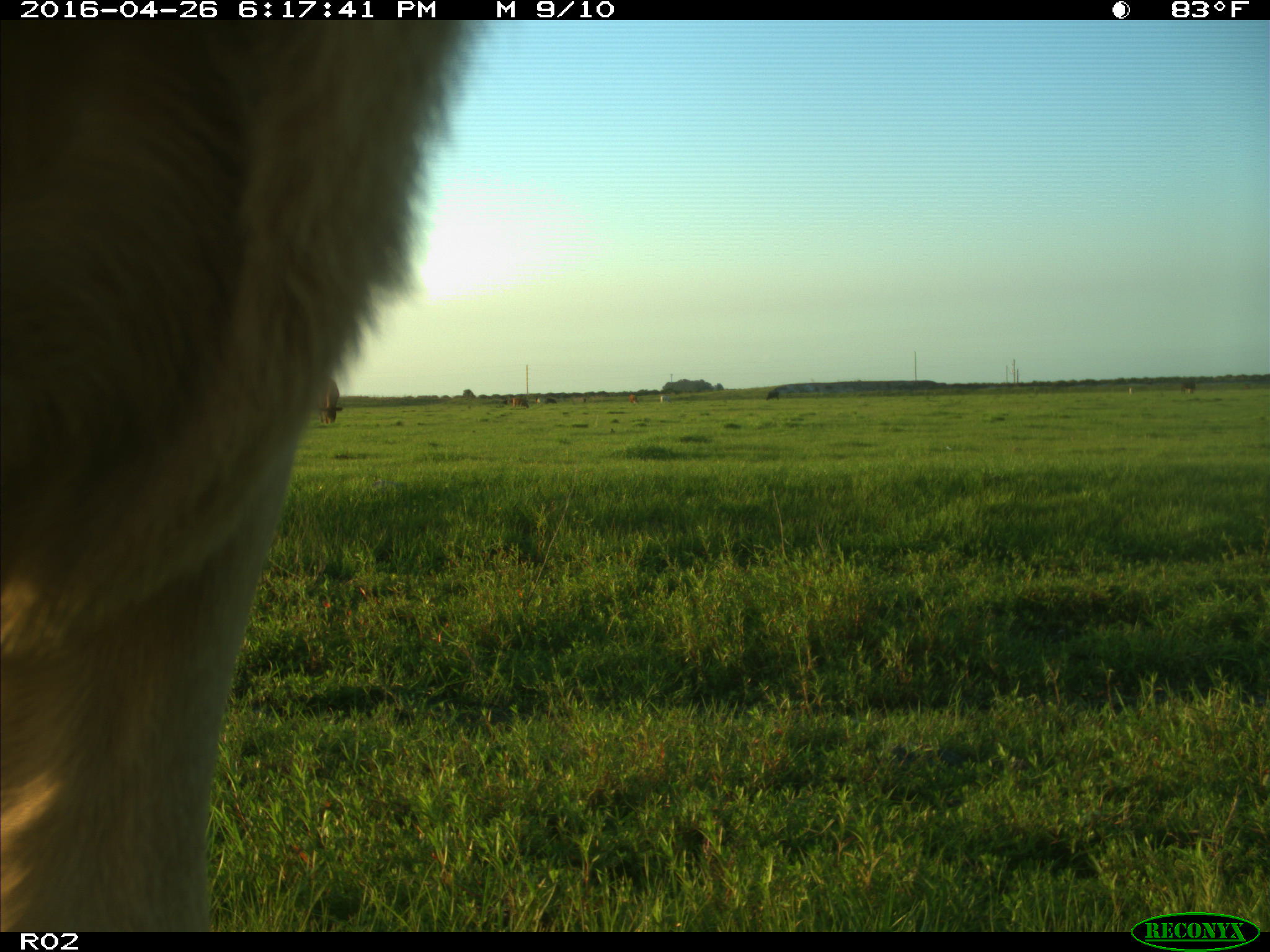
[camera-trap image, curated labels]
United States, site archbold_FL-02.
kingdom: Animalia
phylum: Chordata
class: Mammalia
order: Artiodactyla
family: Bovidae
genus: Bos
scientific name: Bos taurus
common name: domestic cow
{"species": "Bos taurus (domestic cow)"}